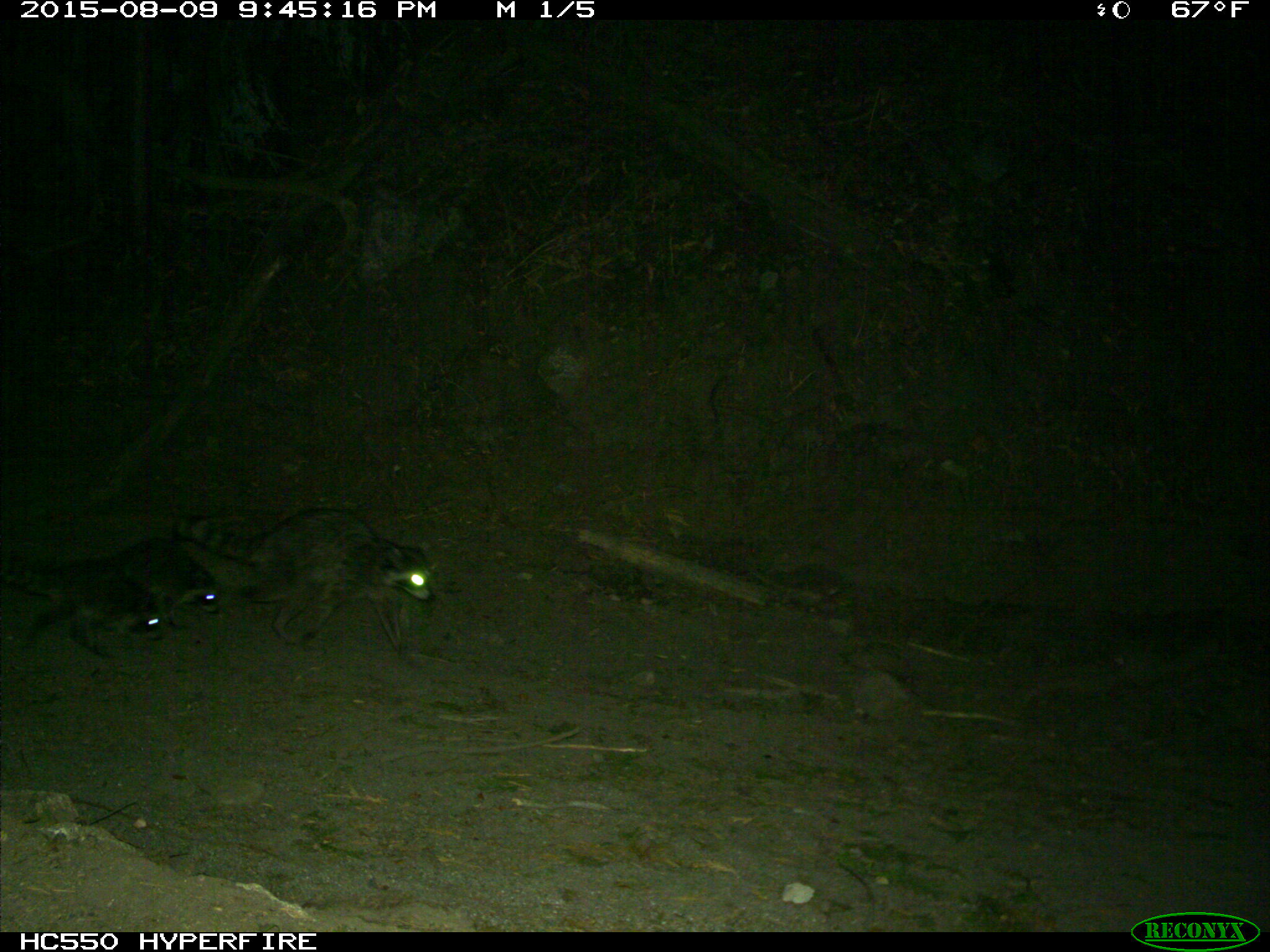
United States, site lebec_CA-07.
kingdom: Animalia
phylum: Chordata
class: Mammalia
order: Carnivora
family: Procyonidae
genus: Procyon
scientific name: Procyon lotor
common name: common raccoon